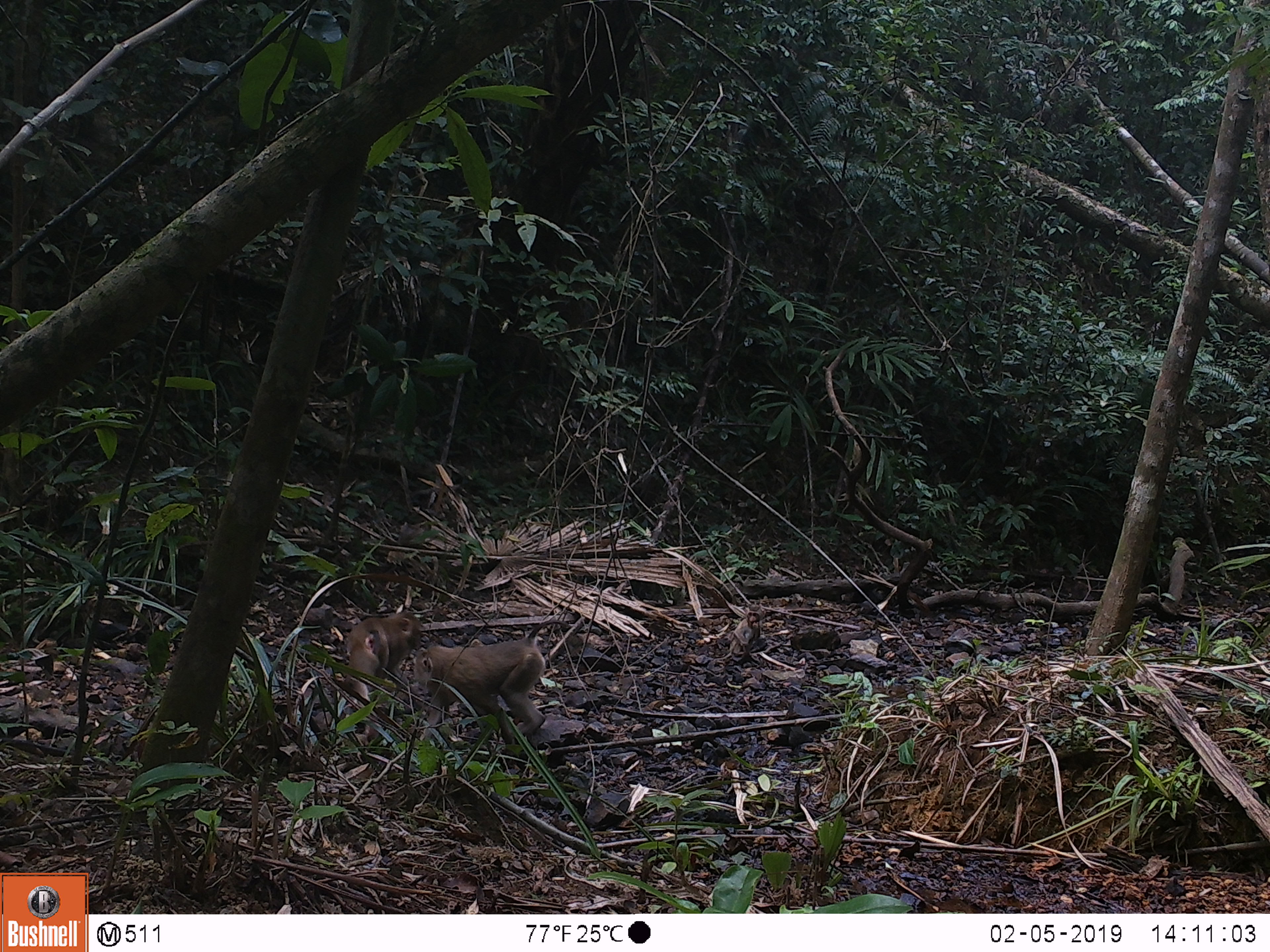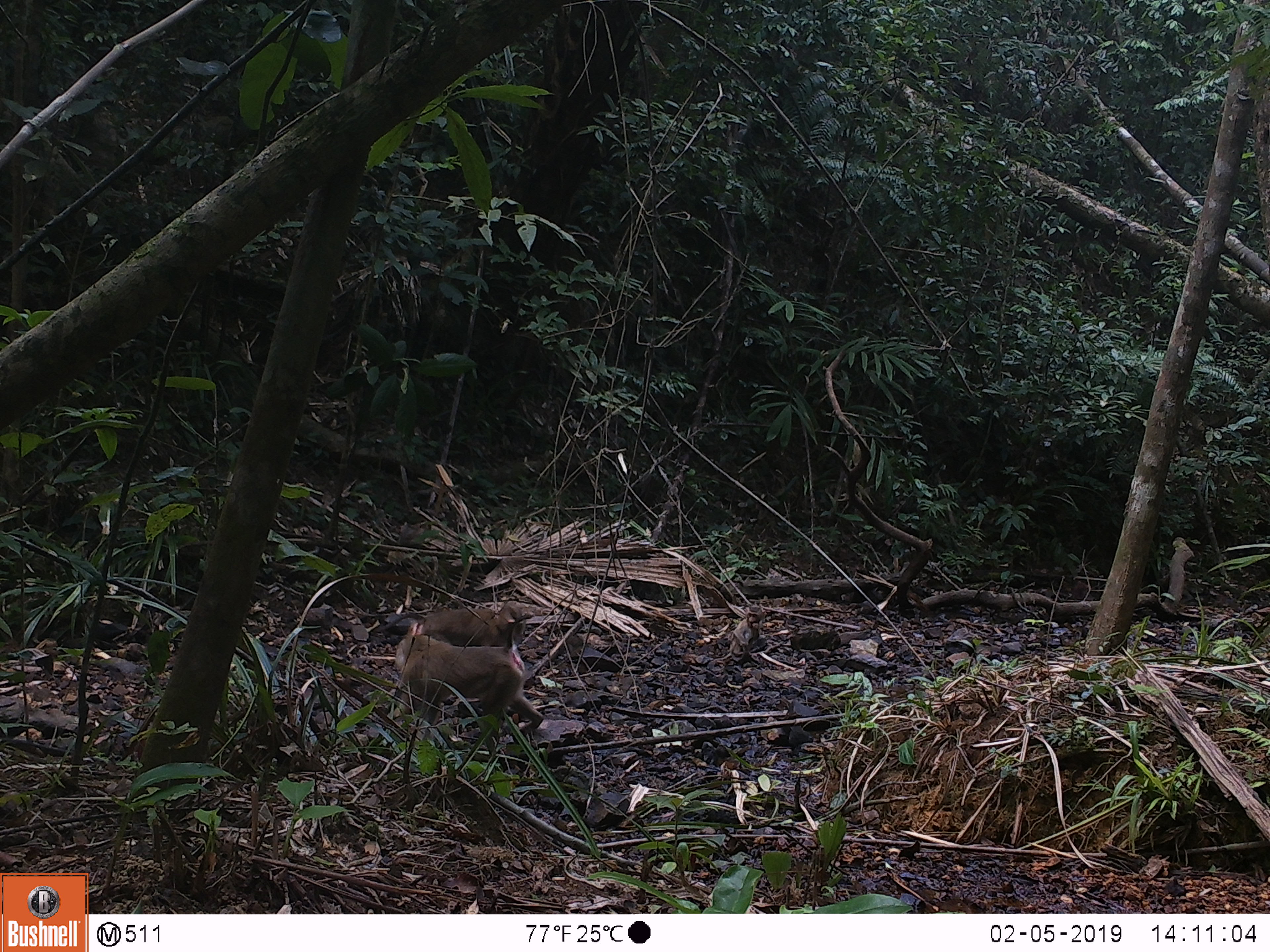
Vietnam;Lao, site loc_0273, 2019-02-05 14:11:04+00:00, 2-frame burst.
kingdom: Animalia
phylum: Chordata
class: Mammalia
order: Primates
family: Cercopithecidae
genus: Macaca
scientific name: Macaca nemestrina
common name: pig-tailed macaque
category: pig tailed macaque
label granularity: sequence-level